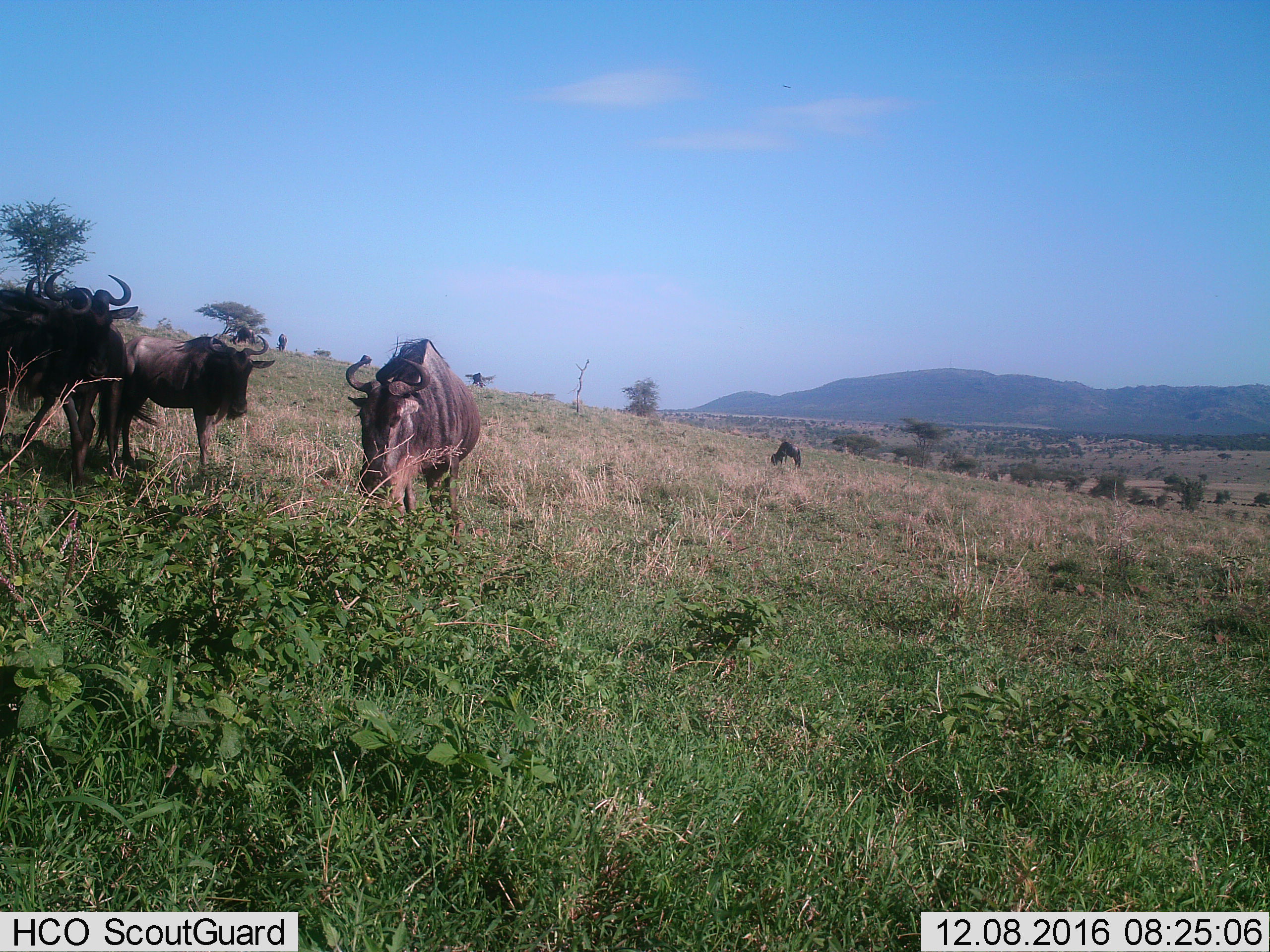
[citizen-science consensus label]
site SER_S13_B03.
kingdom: Animalia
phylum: Chordata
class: Mammalia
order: Artiodactyla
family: Bovidae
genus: Connochaetes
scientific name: Connochaetes taurinus taurinus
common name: blue wildebeest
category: wildebeestblue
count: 6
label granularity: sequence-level